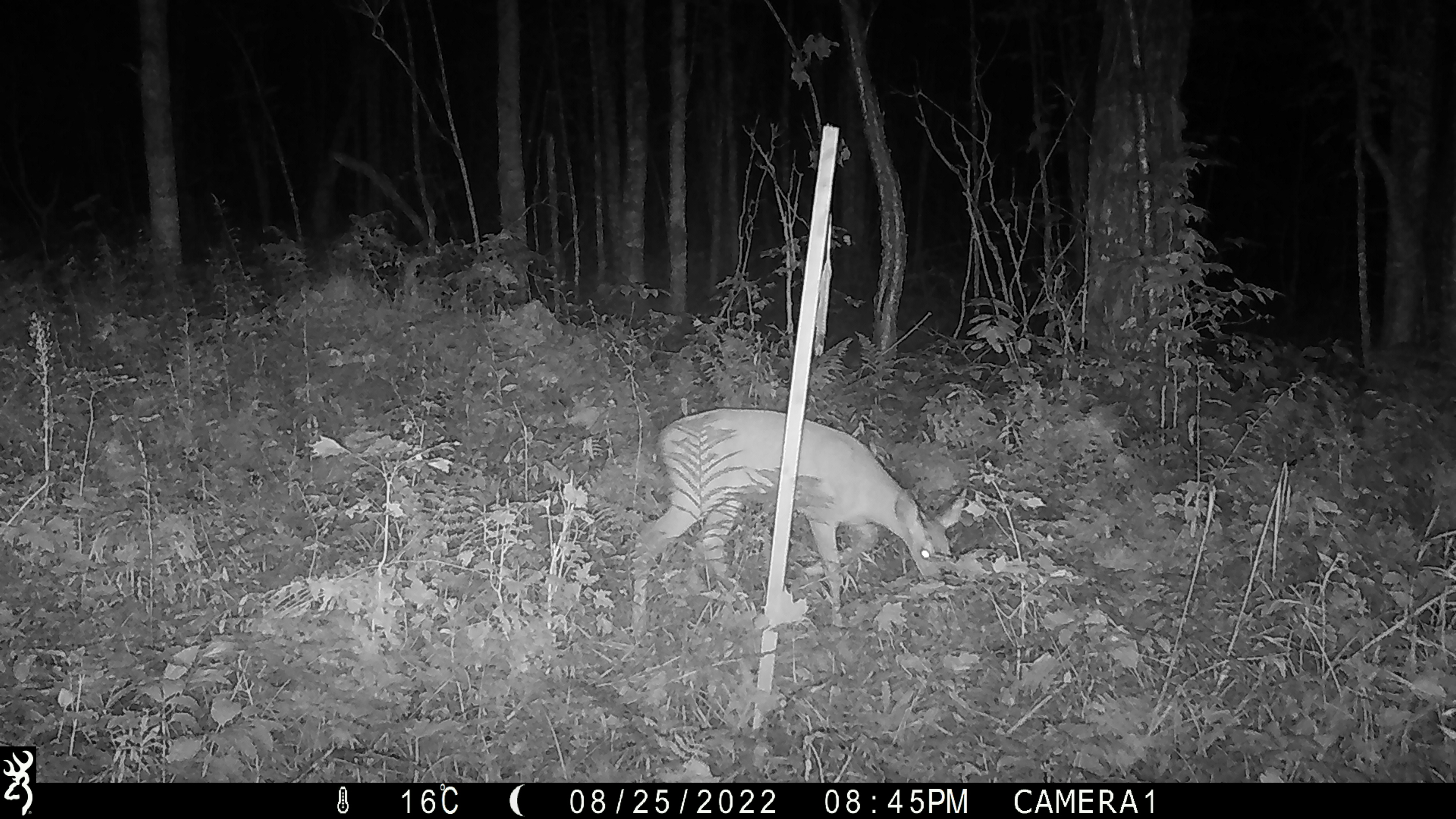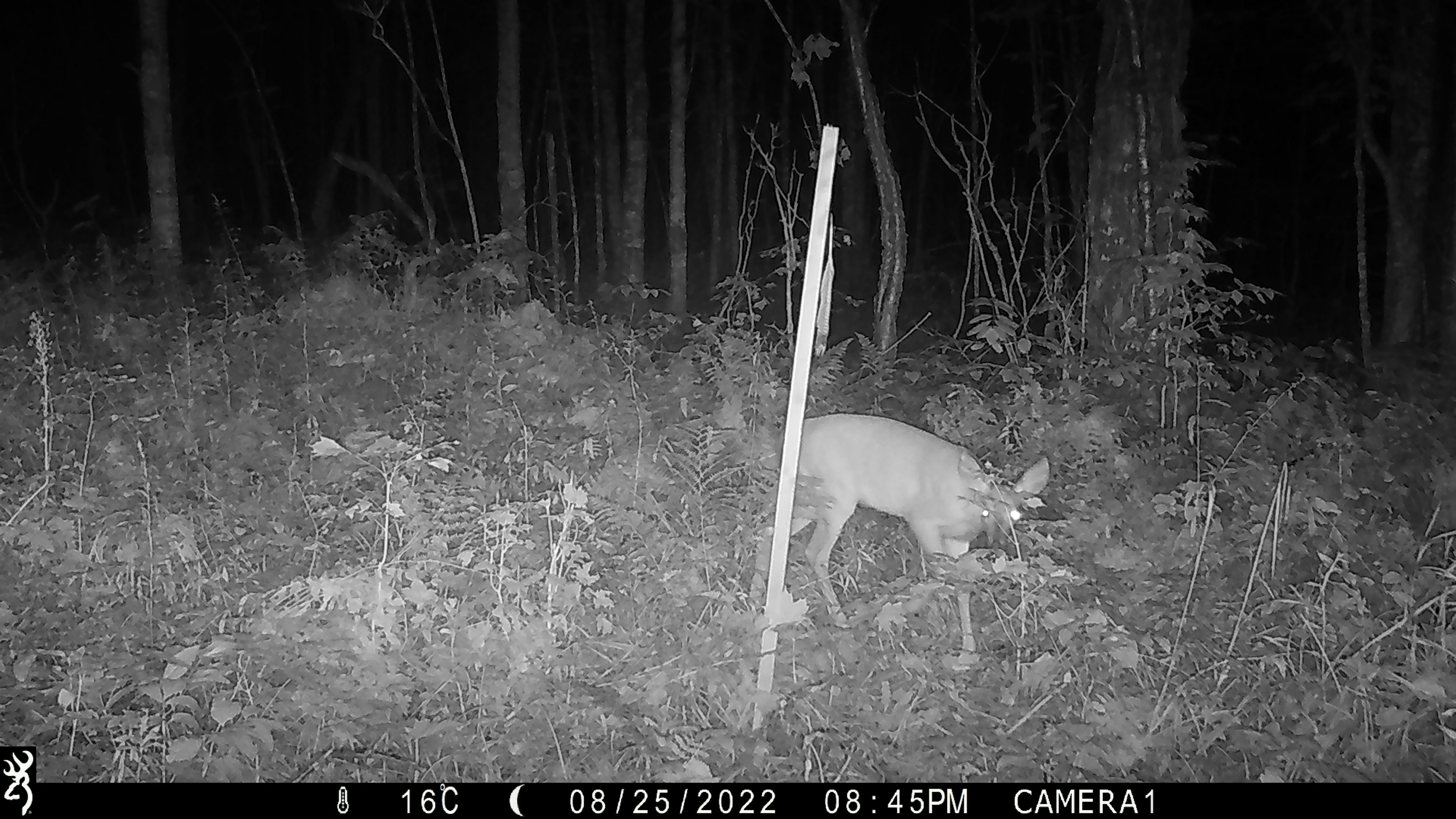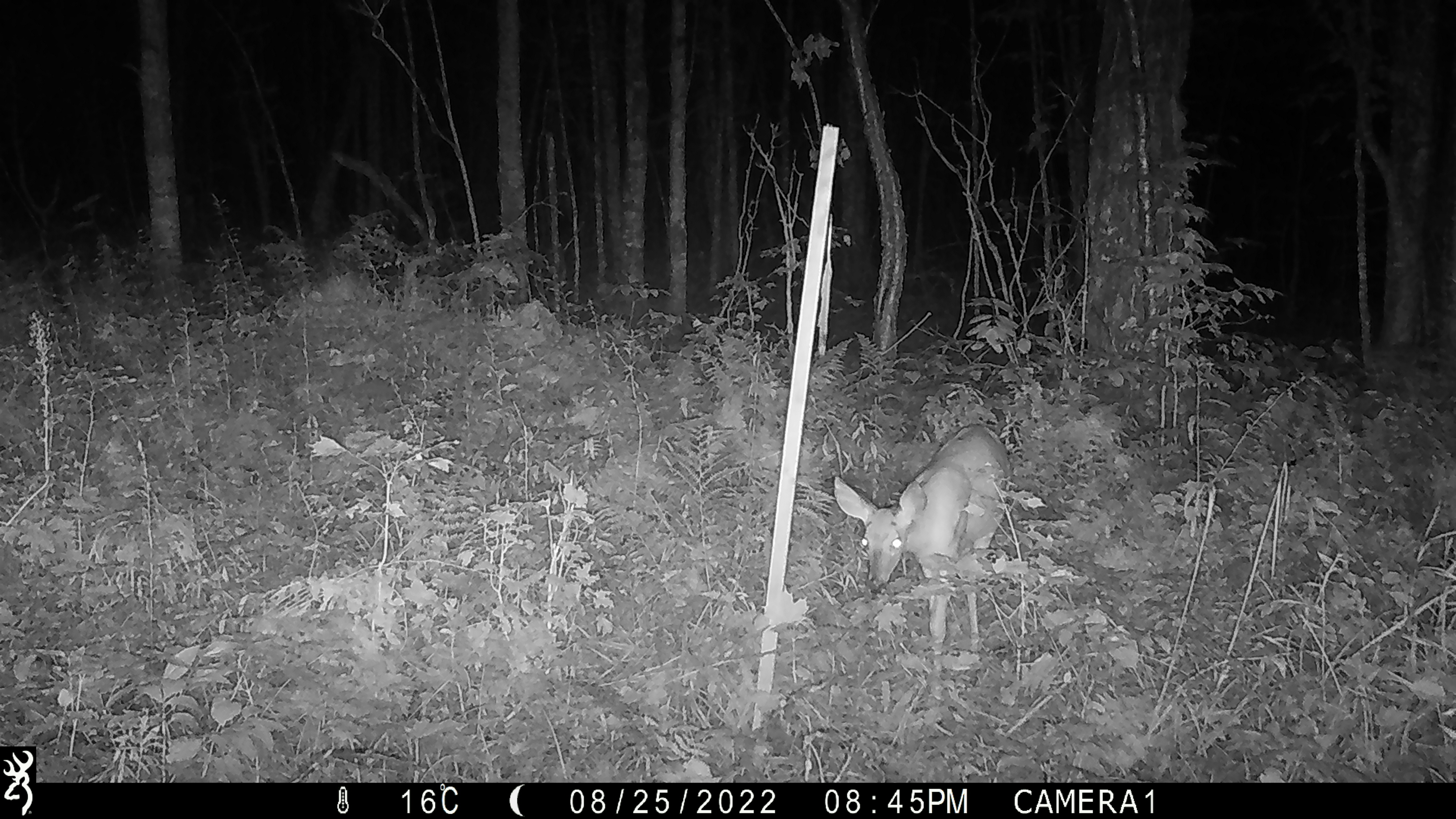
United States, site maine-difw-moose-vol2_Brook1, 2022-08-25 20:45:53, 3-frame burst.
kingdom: Animalia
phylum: Chordata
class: Mammalia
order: Artiodactyla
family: Cervidae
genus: Odocoileus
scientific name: Odocoileus virginianus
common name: white-tailed deer